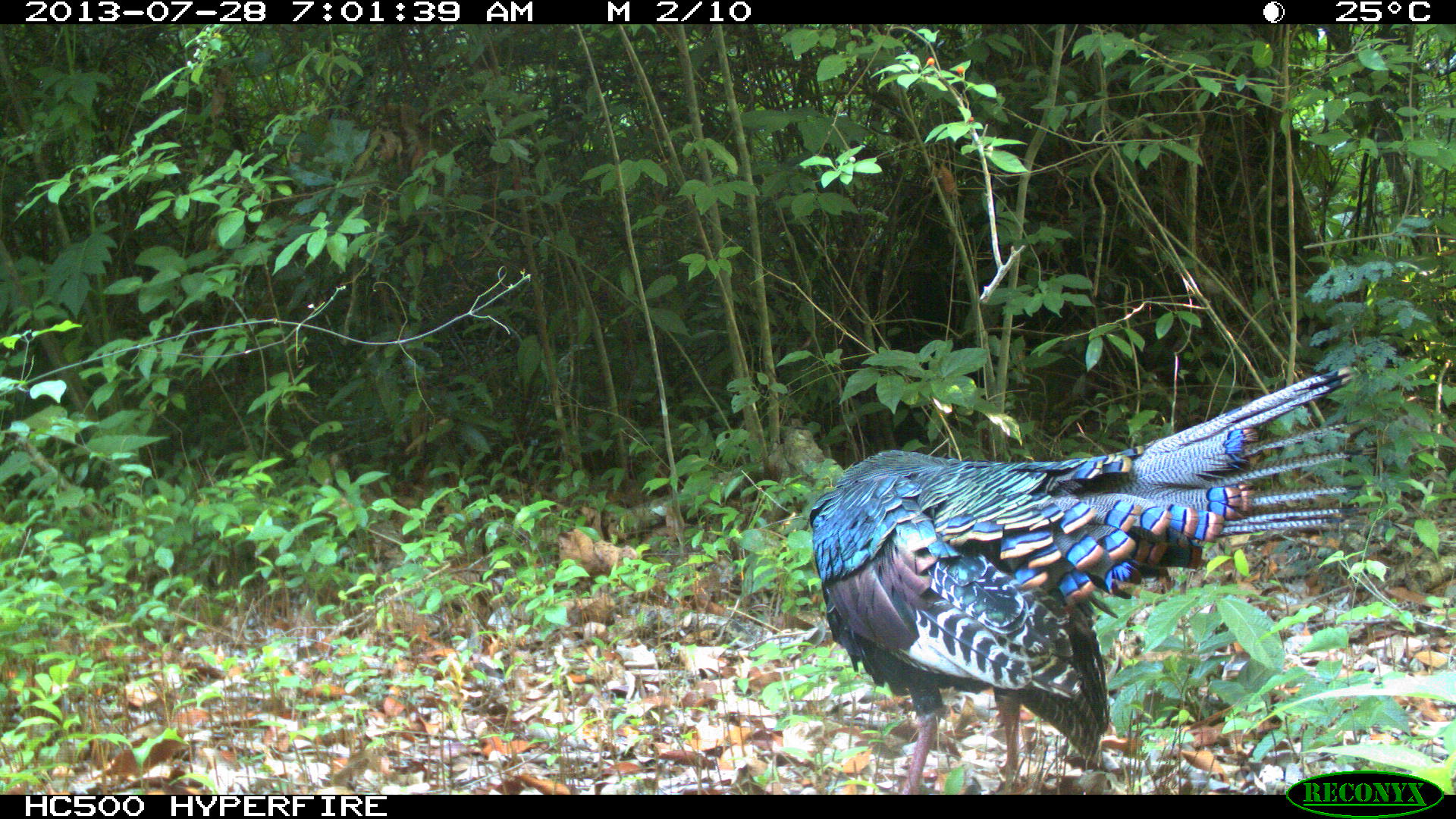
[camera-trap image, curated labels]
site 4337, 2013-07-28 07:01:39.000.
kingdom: Animalia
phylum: Chordata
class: Aves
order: Galliformes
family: Phasianidae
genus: Meleagris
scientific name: Meleagris ocellata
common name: ocellated turkey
Meleagris ocellata (ocellated turkey), count 1, sex male.